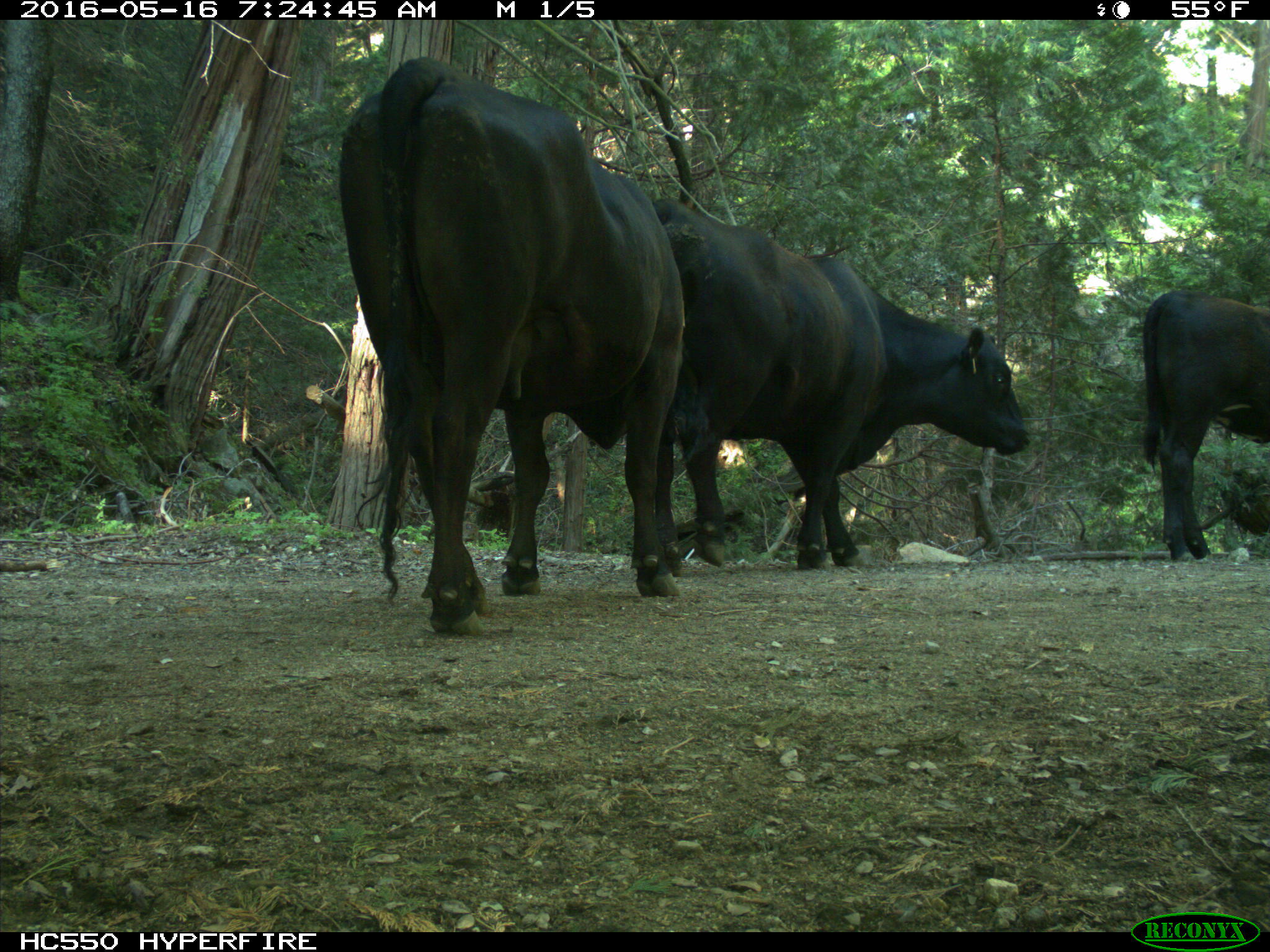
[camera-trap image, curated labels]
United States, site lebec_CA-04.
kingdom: Animalia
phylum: Chordata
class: Mammalia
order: Artiodactyla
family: Bovidae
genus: Bos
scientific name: Bos taurus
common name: domestic cow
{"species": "Bos taurus (domestic cow)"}